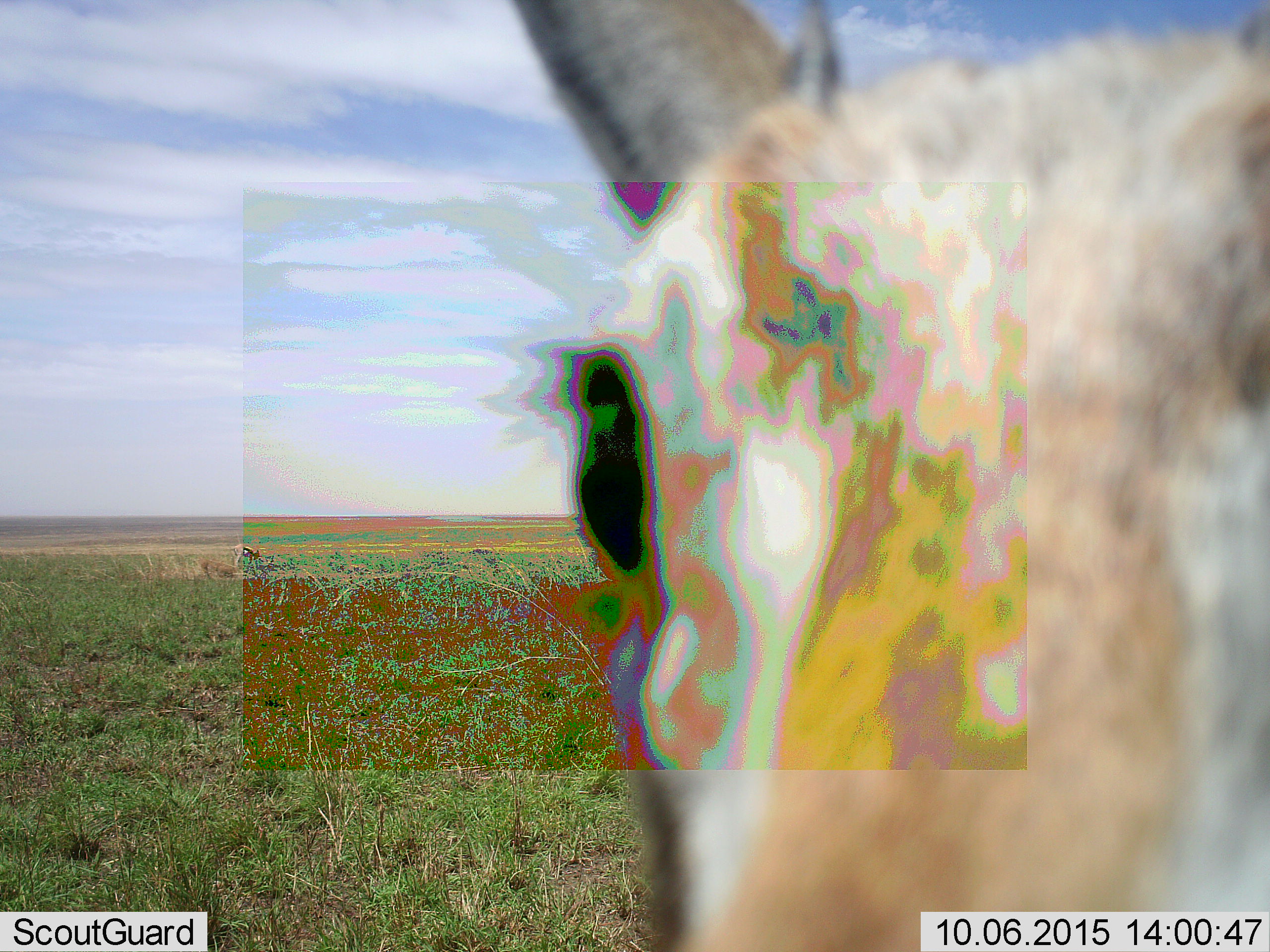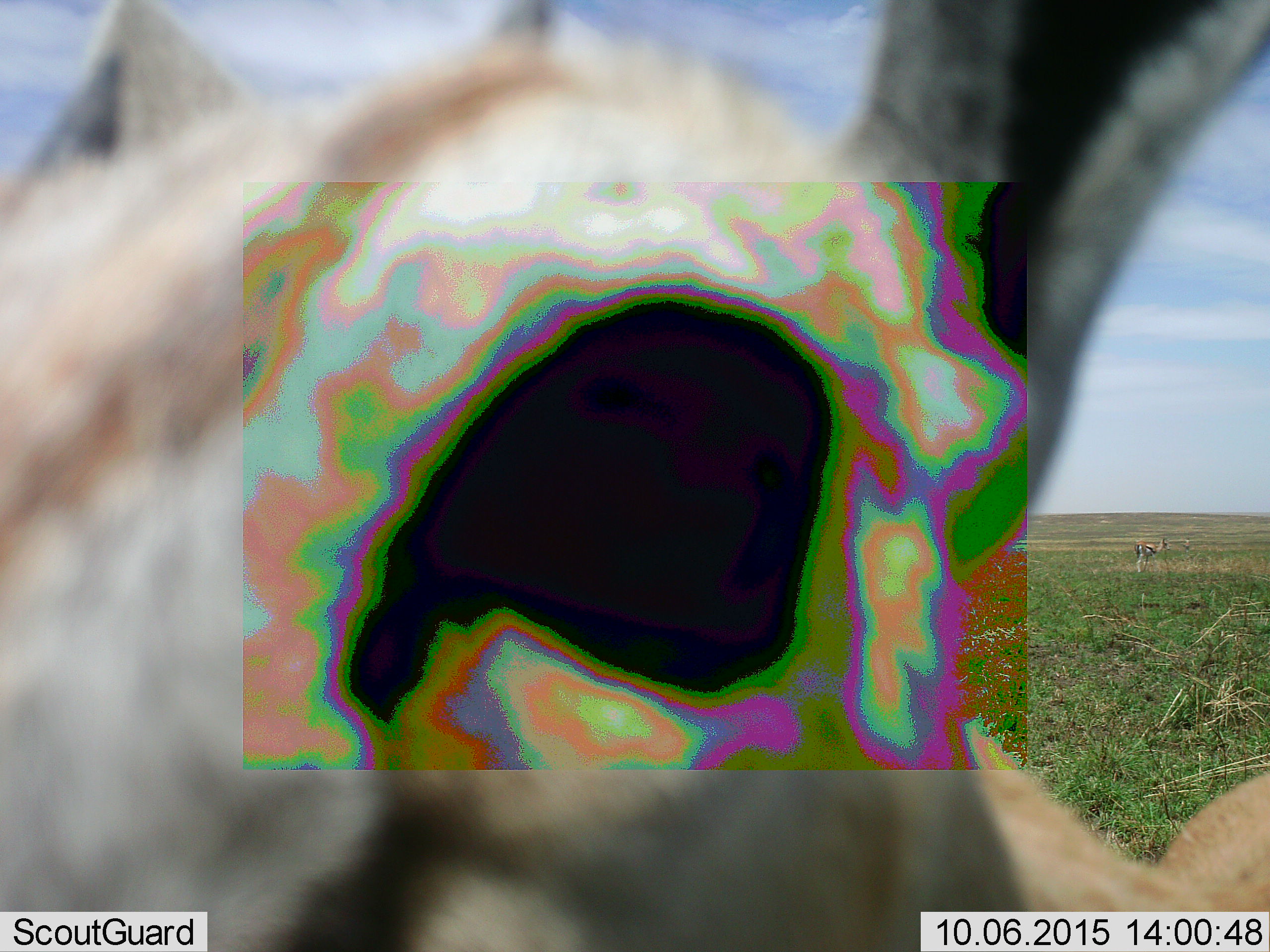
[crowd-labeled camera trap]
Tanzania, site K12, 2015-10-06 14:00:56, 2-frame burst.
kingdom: Animalia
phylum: Chordata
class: Mammalia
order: Artiodactyla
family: Bovidae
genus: Eudorcas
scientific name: Eudorcas thomsonii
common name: thomson's gazelle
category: gazellethomsons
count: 1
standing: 86%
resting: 0%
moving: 14%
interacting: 0%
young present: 0%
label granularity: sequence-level